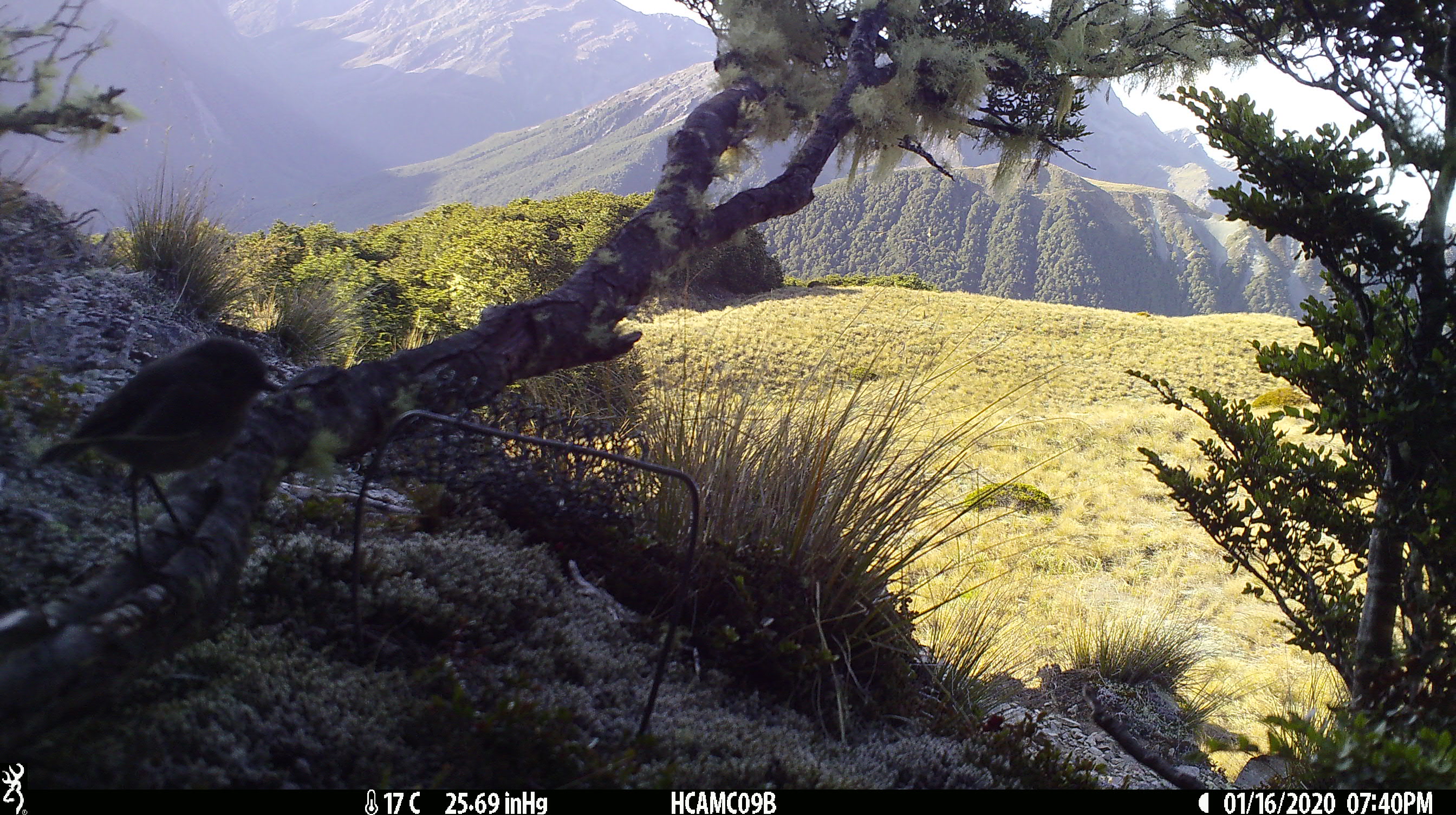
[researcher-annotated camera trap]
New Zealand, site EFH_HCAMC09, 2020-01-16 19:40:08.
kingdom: Animalia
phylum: Chordata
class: Aves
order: Passeriformes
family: Petroicidae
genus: Petroica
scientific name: Petroica australis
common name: new zealand robin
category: robin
Robin (new zealand robin) (Petroica australis).